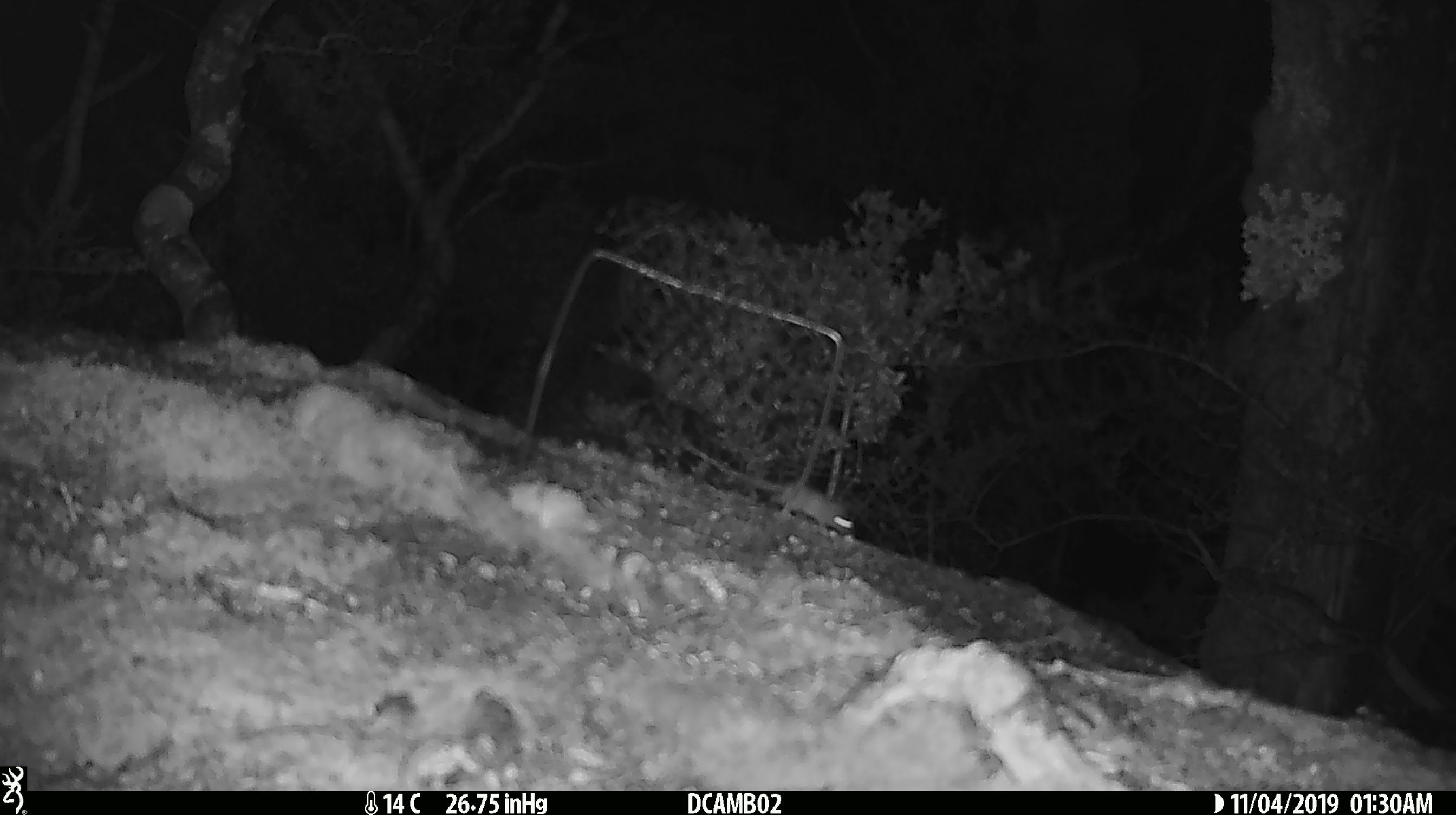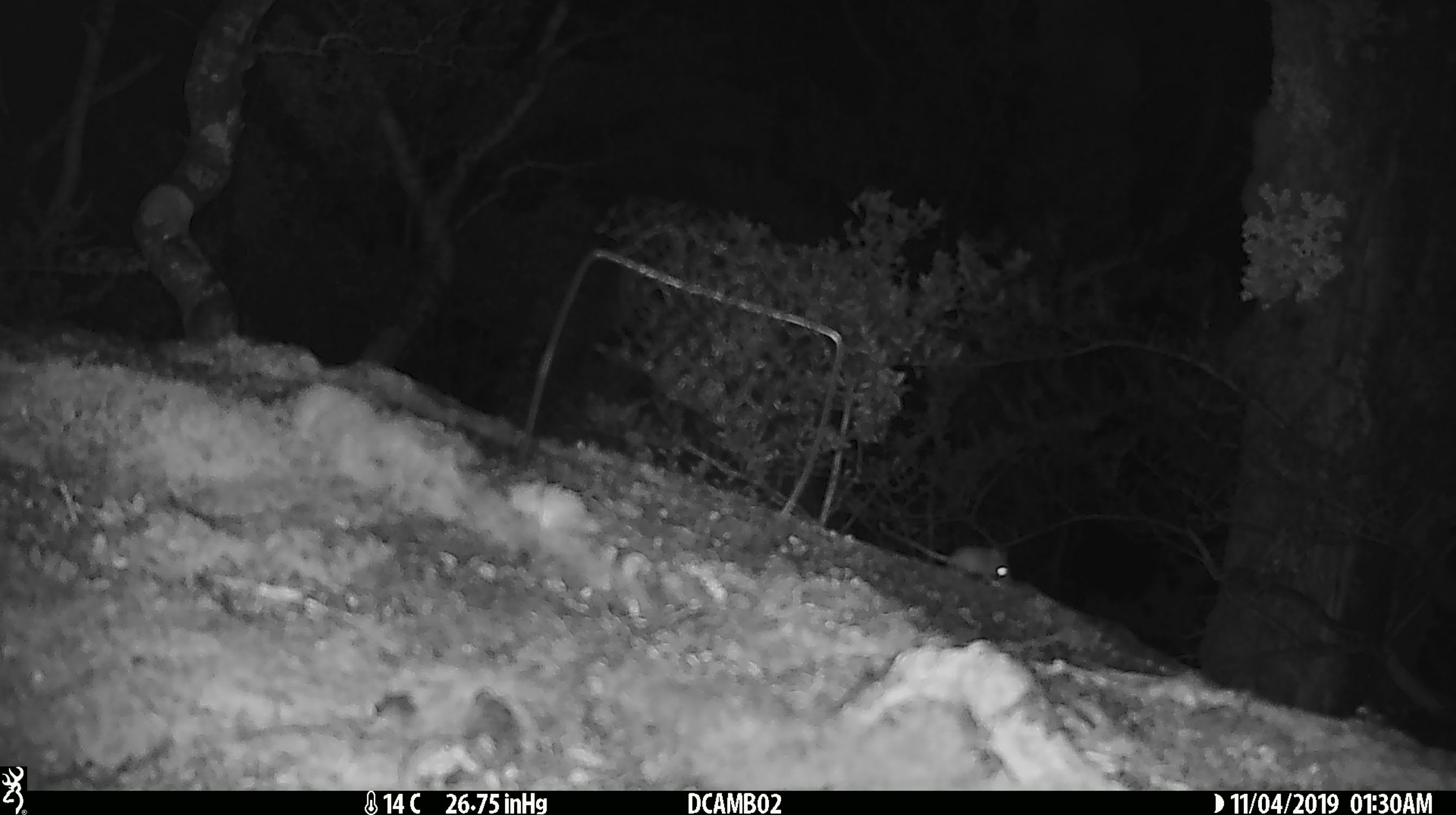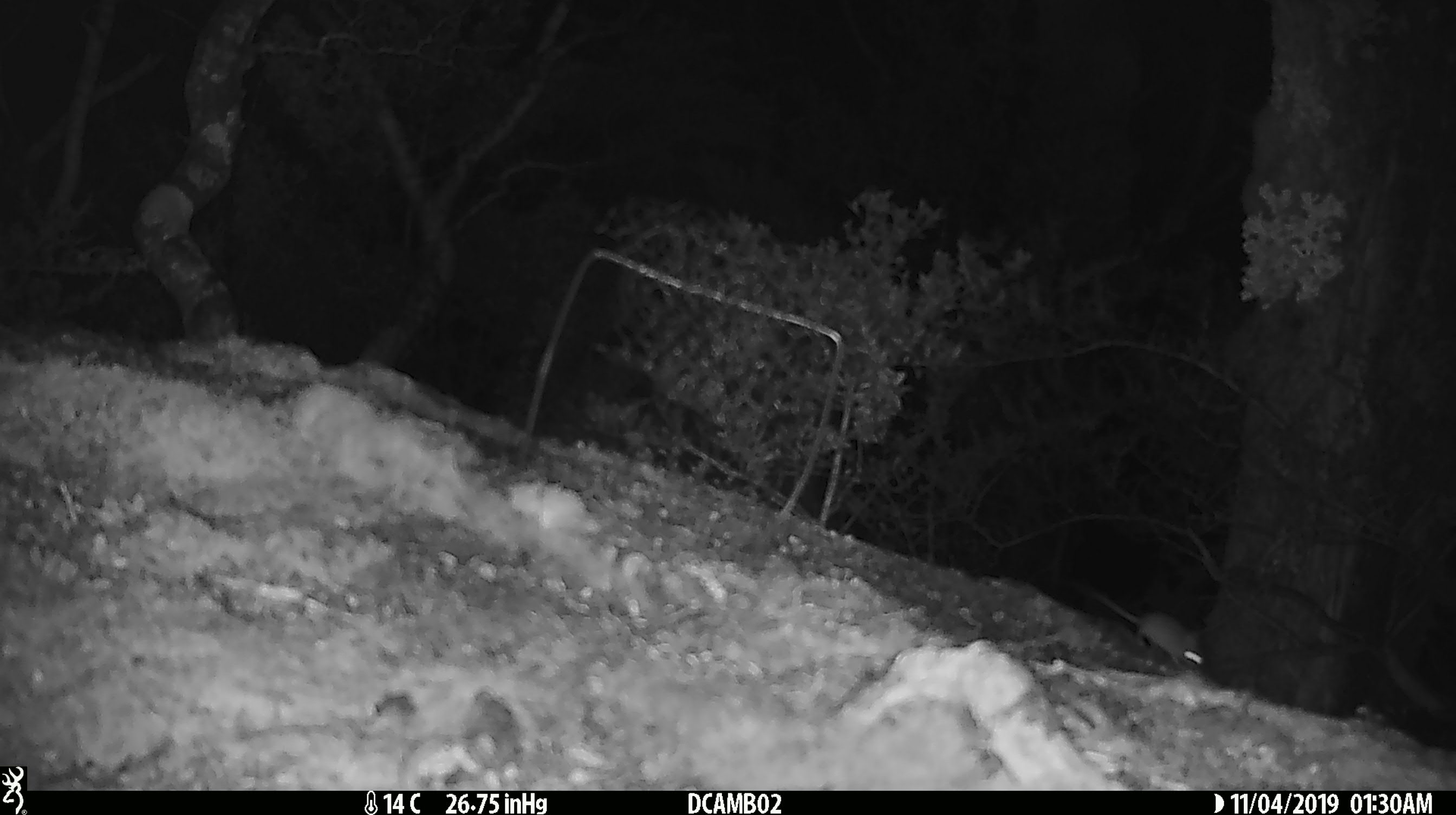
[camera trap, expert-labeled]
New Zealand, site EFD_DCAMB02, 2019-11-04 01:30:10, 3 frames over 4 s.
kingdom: Animalia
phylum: Chordata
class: Mammalia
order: Rodentia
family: Muridae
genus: Mus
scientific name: Mus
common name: mouse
Mouse (Mus).